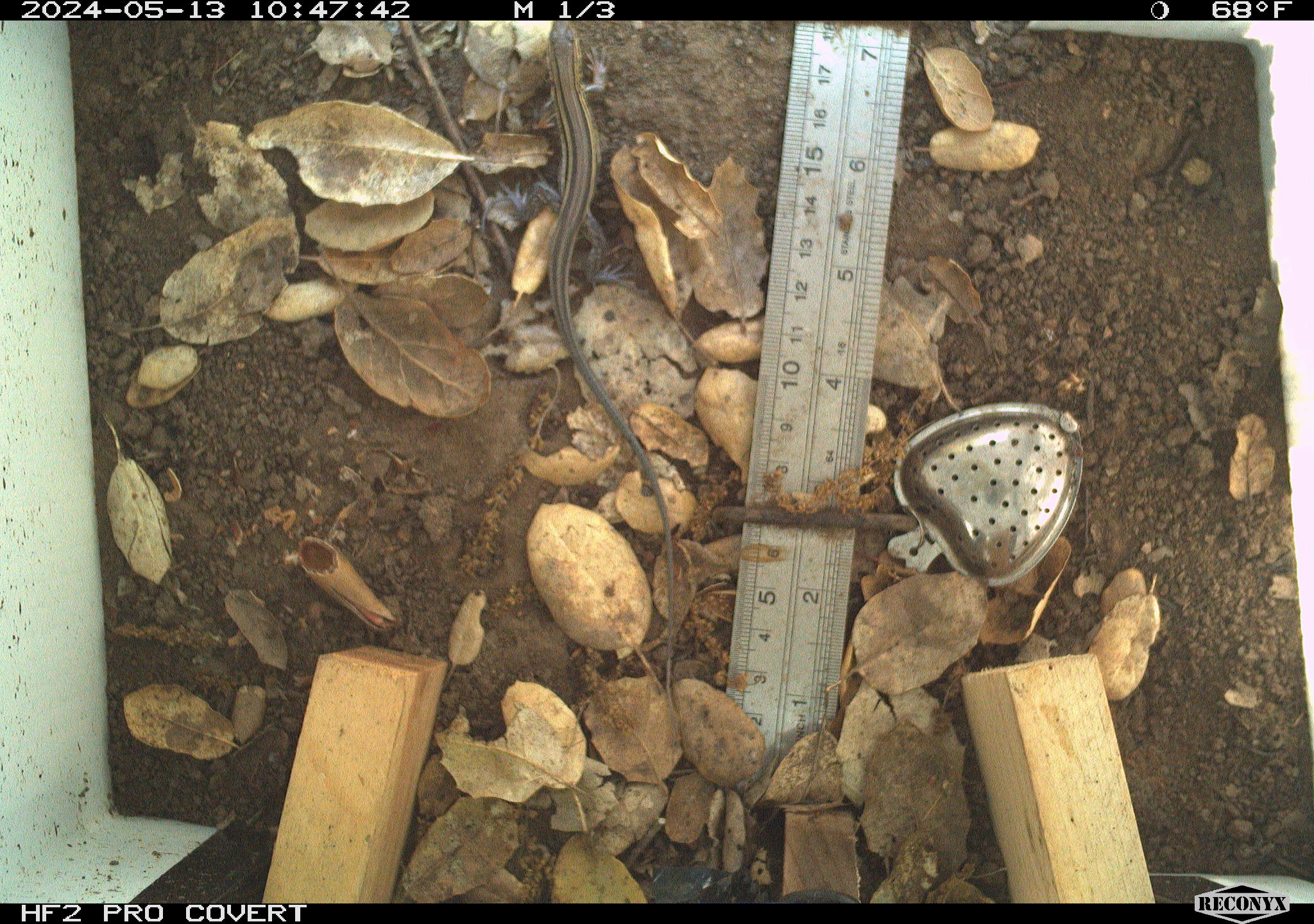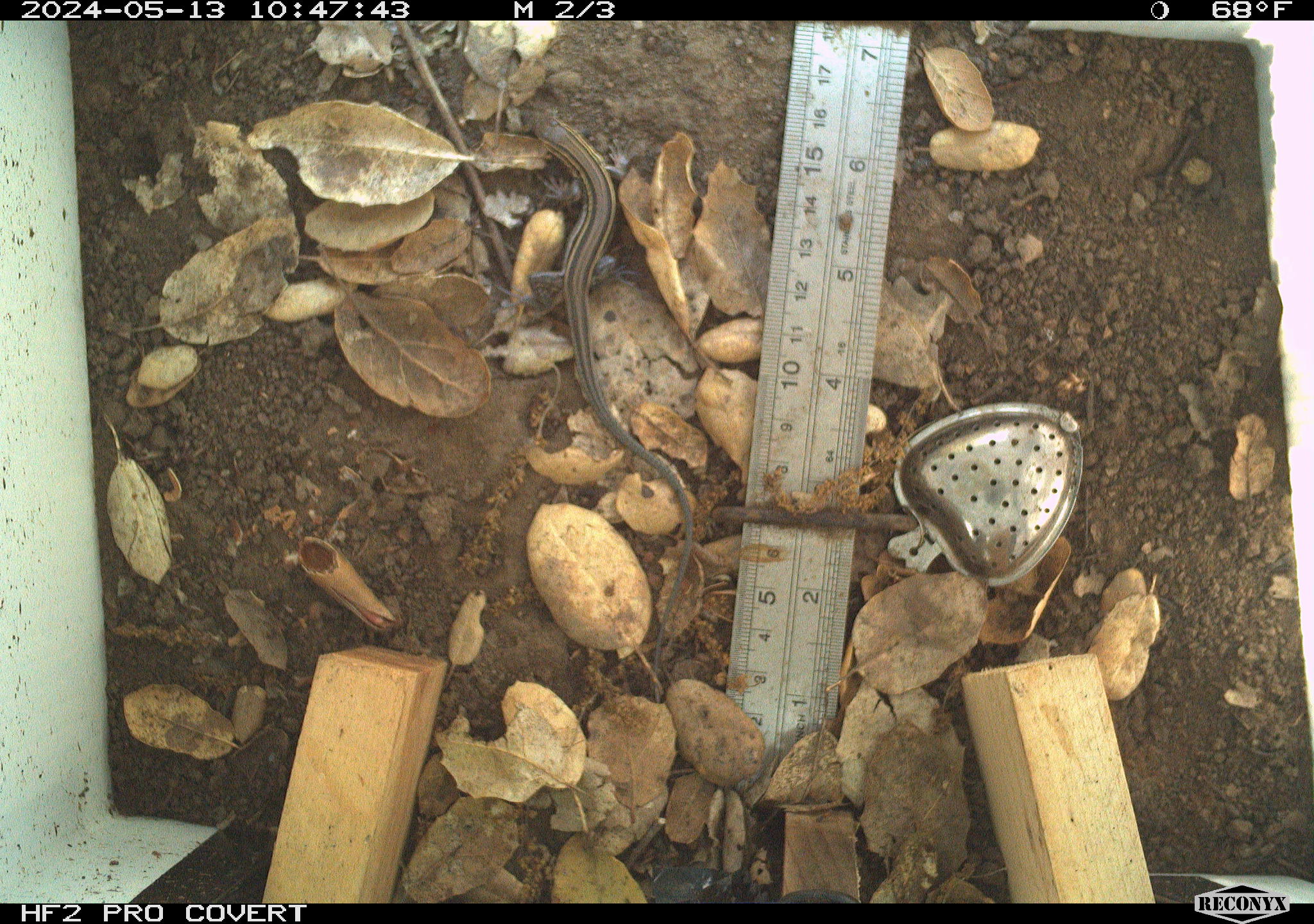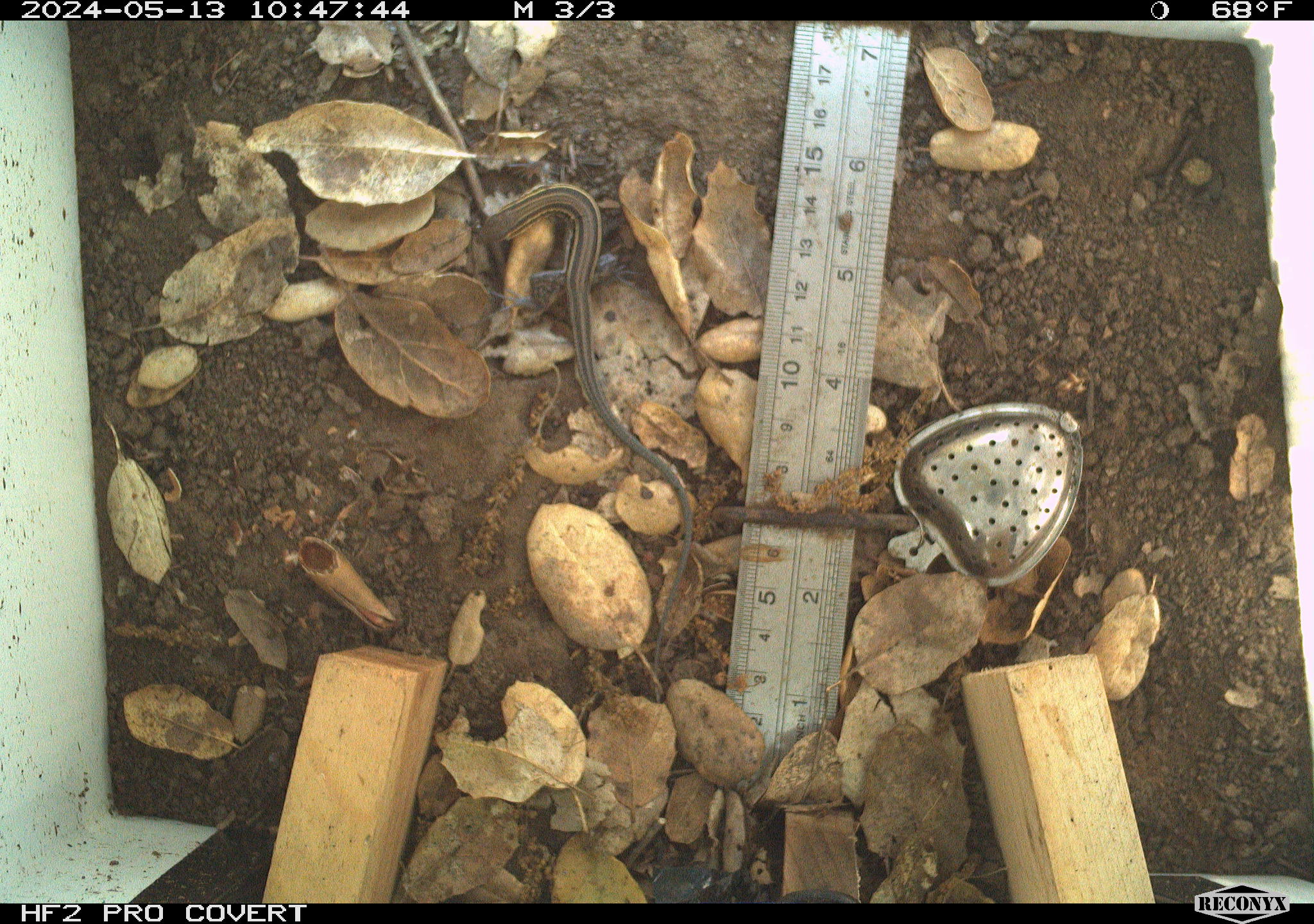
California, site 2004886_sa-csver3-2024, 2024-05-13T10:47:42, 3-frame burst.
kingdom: Animalia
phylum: Chordata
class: Reptilia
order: Squamata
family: Scincidae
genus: Plestiodon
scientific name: Plestiodon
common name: blue-tailed skinks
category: plestiodon species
Plestiodon species (blue-tailed skinks) (Plestiodon).